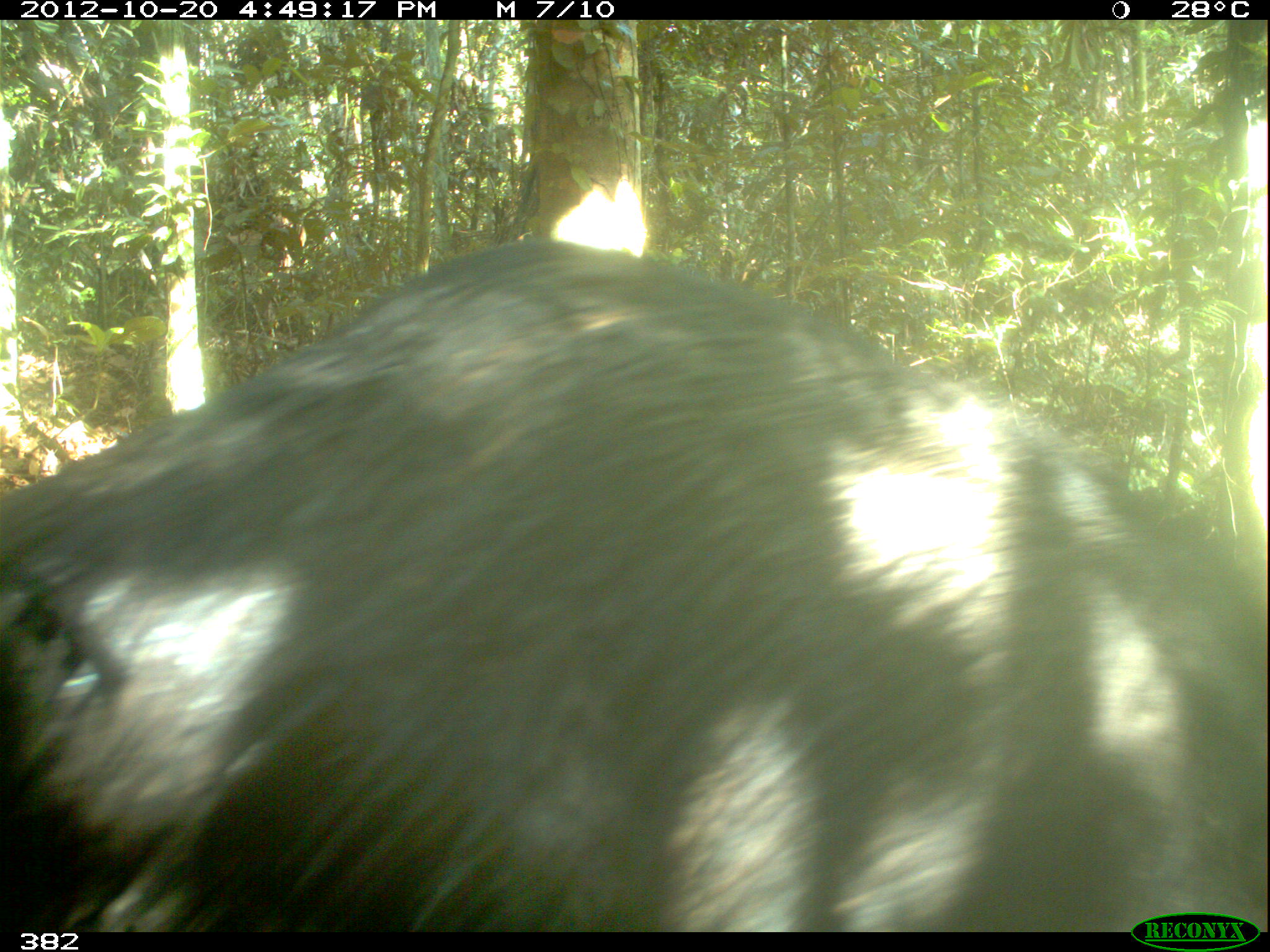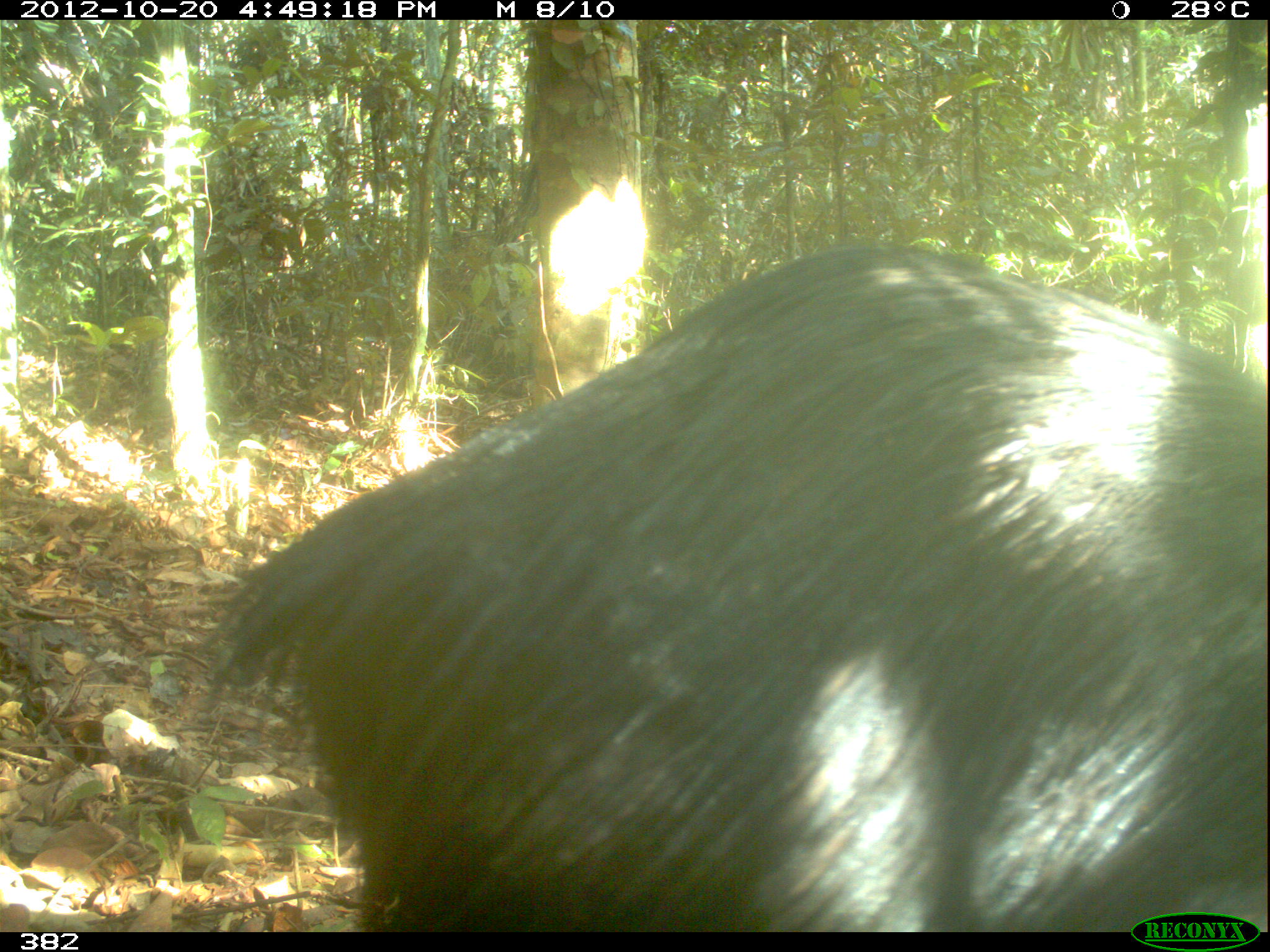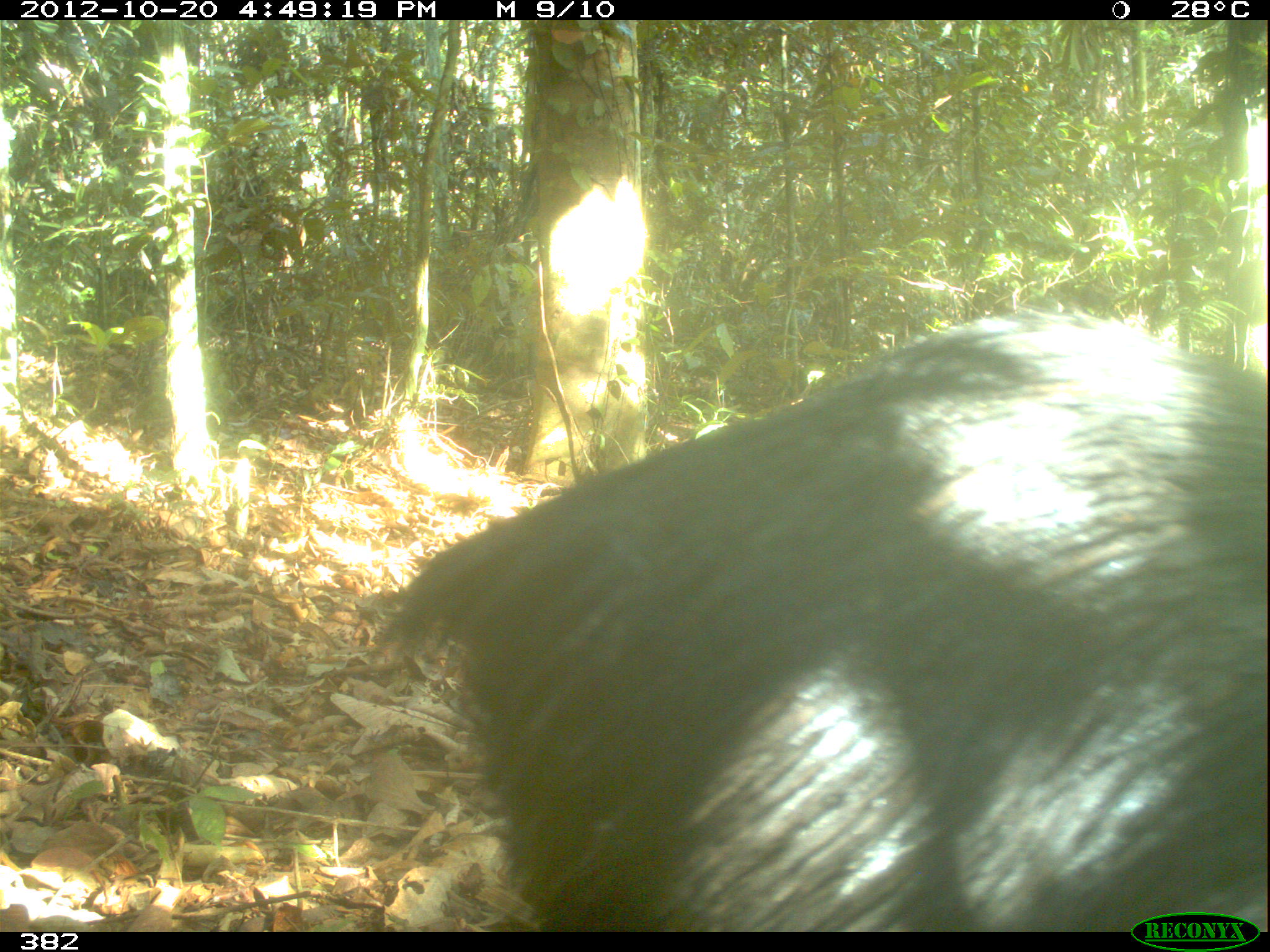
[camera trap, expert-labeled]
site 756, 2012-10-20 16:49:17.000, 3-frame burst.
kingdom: Animalia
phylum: Chordata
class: Mammalia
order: Artiodactyla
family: Tayassuidae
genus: Tayassu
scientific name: Tayassu pecari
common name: white-lipped peccary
Tayassu pecari (white-lipped peccary).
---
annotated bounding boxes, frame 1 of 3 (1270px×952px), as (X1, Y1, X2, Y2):
tayassu pecari: (0, 234, 1270, 932)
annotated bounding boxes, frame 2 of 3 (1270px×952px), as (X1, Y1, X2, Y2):
tayassu pecari: (198, 236, 1270, 932)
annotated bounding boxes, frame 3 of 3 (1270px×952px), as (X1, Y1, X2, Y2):
tayassu pecari: (361, 305, 1270, 932)